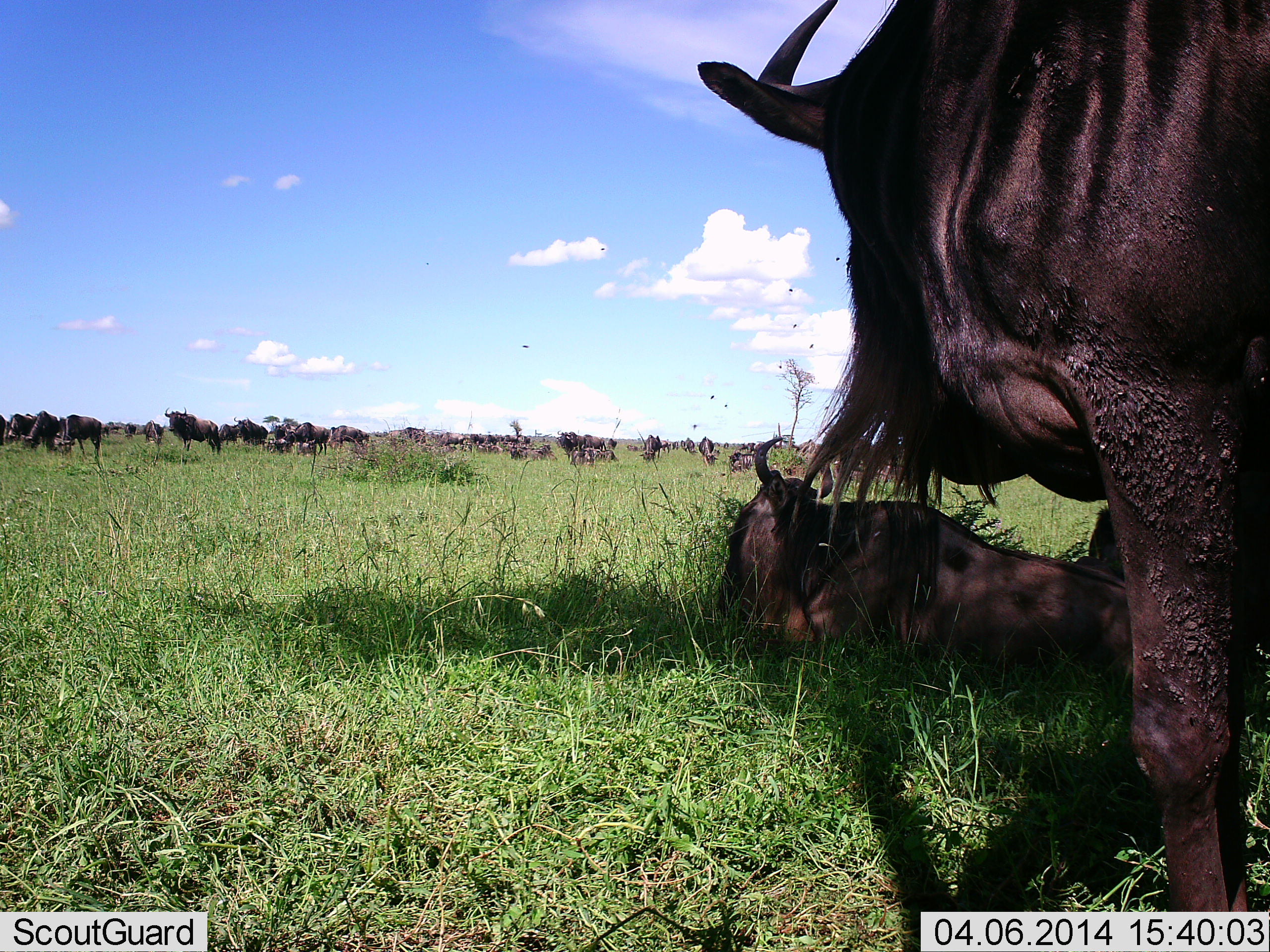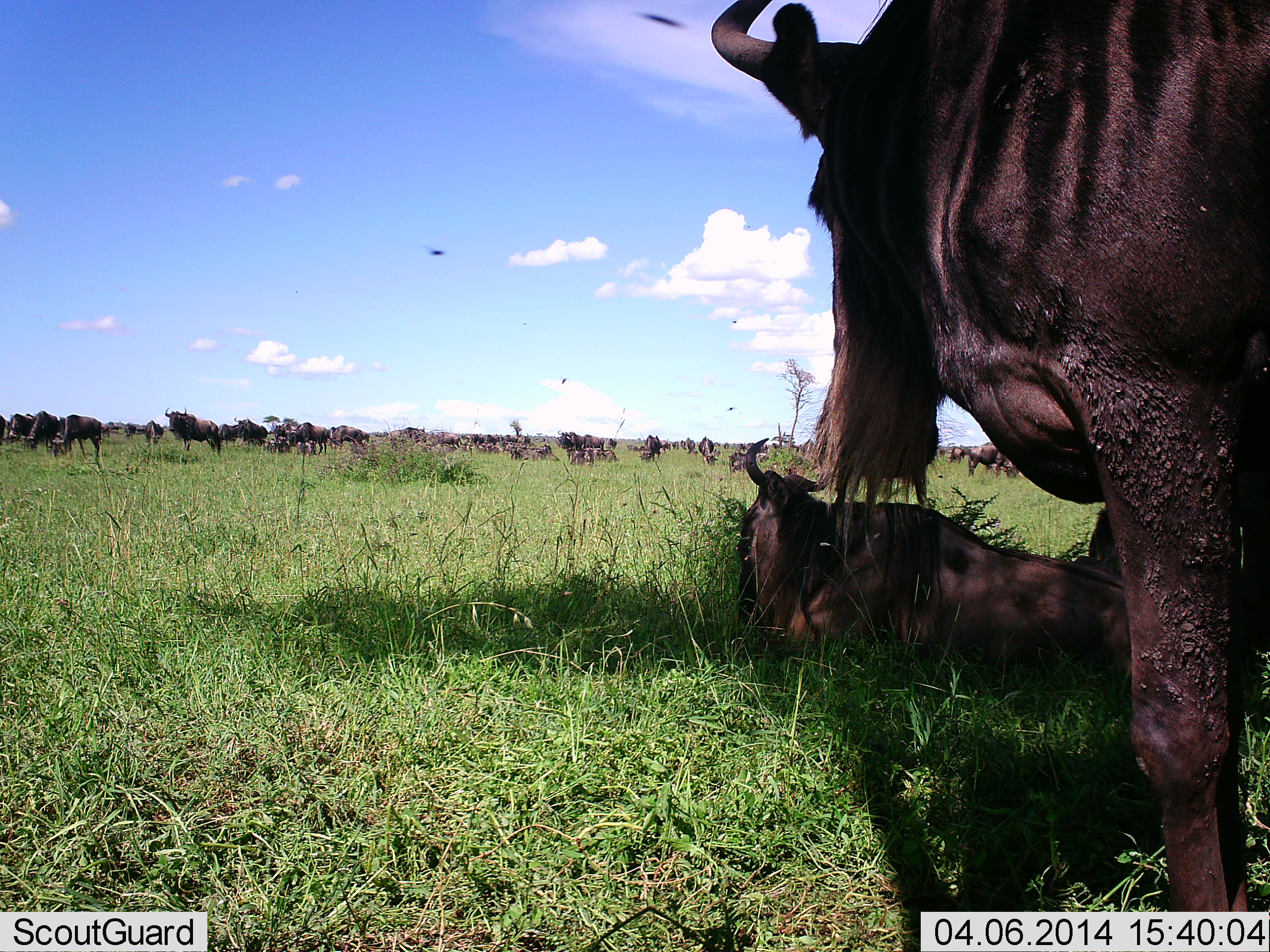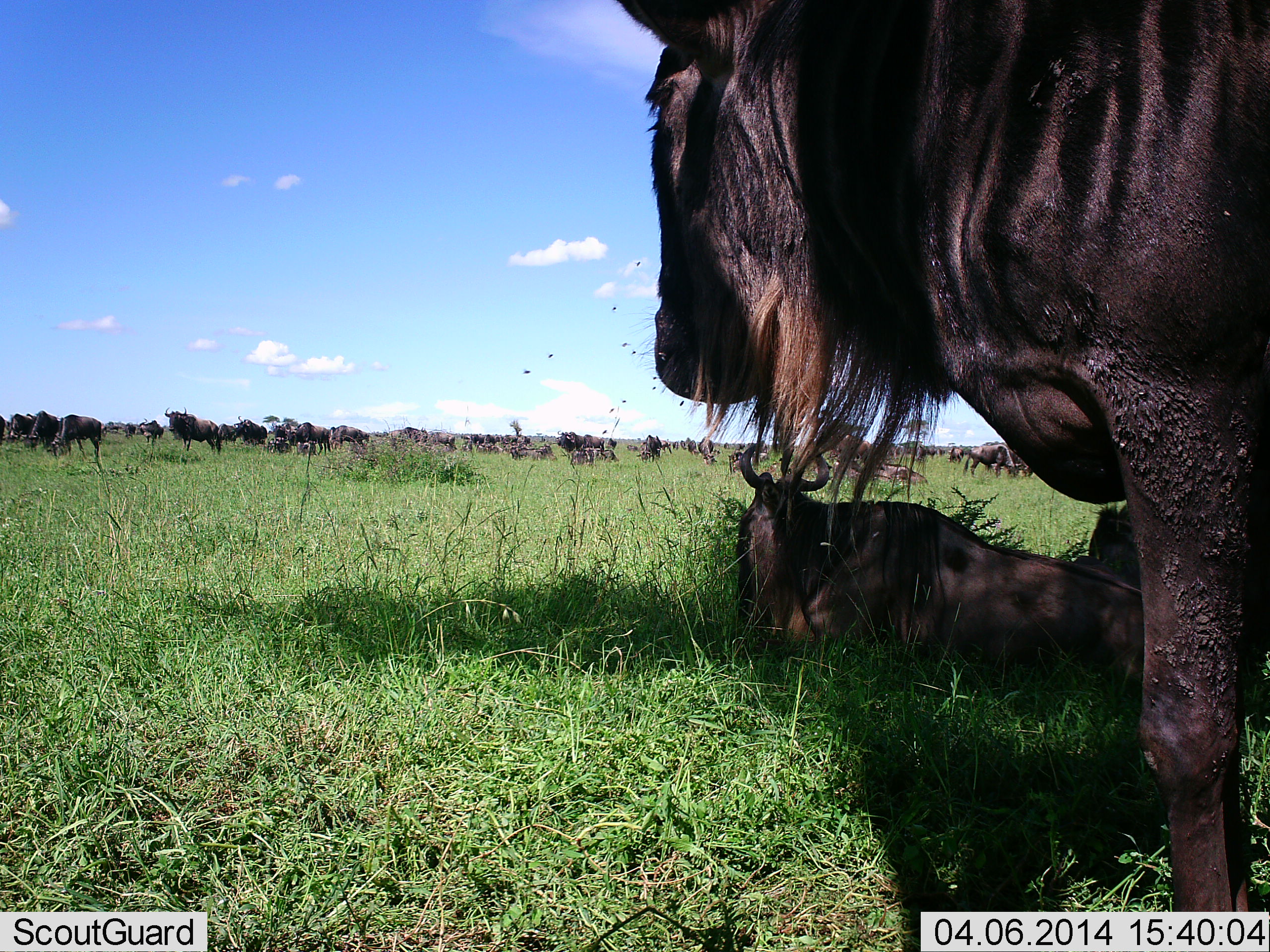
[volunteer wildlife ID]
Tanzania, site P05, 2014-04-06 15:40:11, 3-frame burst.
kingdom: Animalia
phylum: Chordata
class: Mammalia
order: Artiodactyla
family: Bovidae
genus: Connochaetes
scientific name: Connochaetes taurinus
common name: blue wildebeest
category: wildebeest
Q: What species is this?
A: Wildebeest (blue wildebeest) (Connochaetes taurinus).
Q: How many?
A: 11-50.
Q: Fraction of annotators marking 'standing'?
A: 90%.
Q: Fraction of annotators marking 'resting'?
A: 80%.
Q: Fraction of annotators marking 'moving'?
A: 20%.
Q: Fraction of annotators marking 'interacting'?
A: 0%.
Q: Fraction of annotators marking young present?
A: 10%.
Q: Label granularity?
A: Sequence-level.